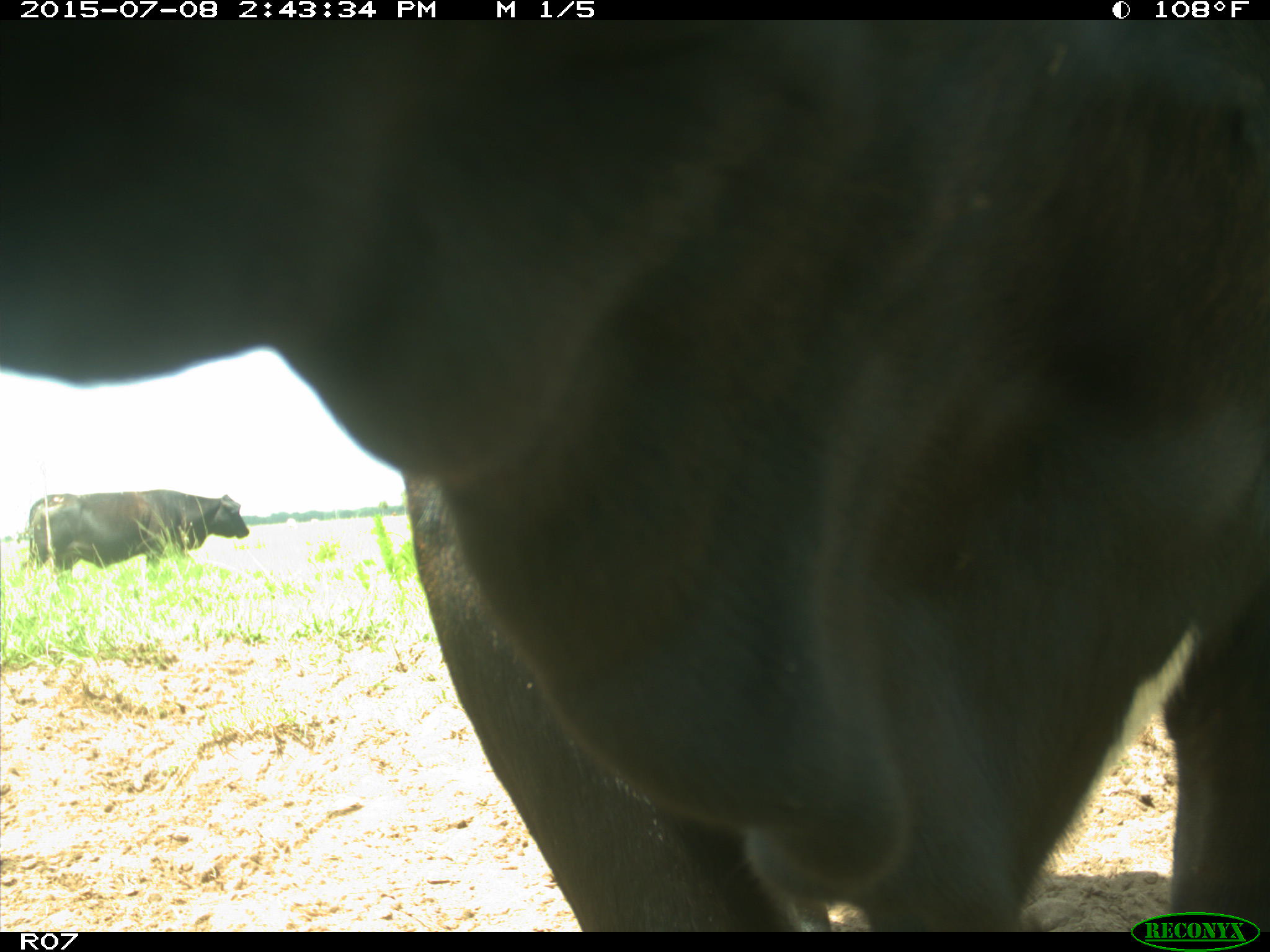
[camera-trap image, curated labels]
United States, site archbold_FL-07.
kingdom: Animalia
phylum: Chordata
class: Mammalia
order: Artiodactyla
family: Bovidae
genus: Bos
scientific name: Bos taurus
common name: domestic cow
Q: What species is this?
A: Bos taurus (domestic cow).